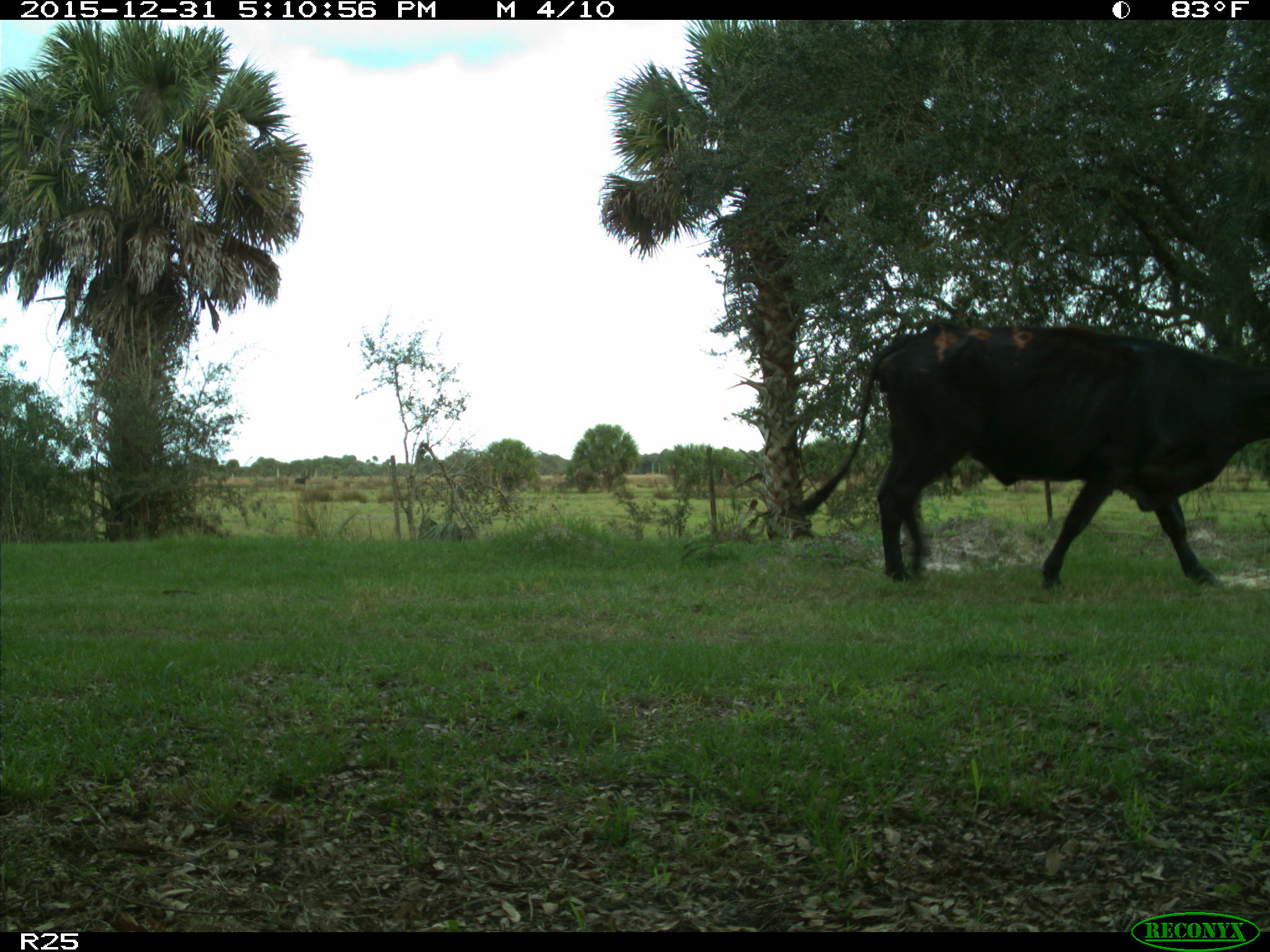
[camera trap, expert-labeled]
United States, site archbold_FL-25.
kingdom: Animalia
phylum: Chordata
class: Mammalia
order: Artiodactyla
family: Bovidae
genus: Bos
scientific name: Bos taurus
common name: domestic cow